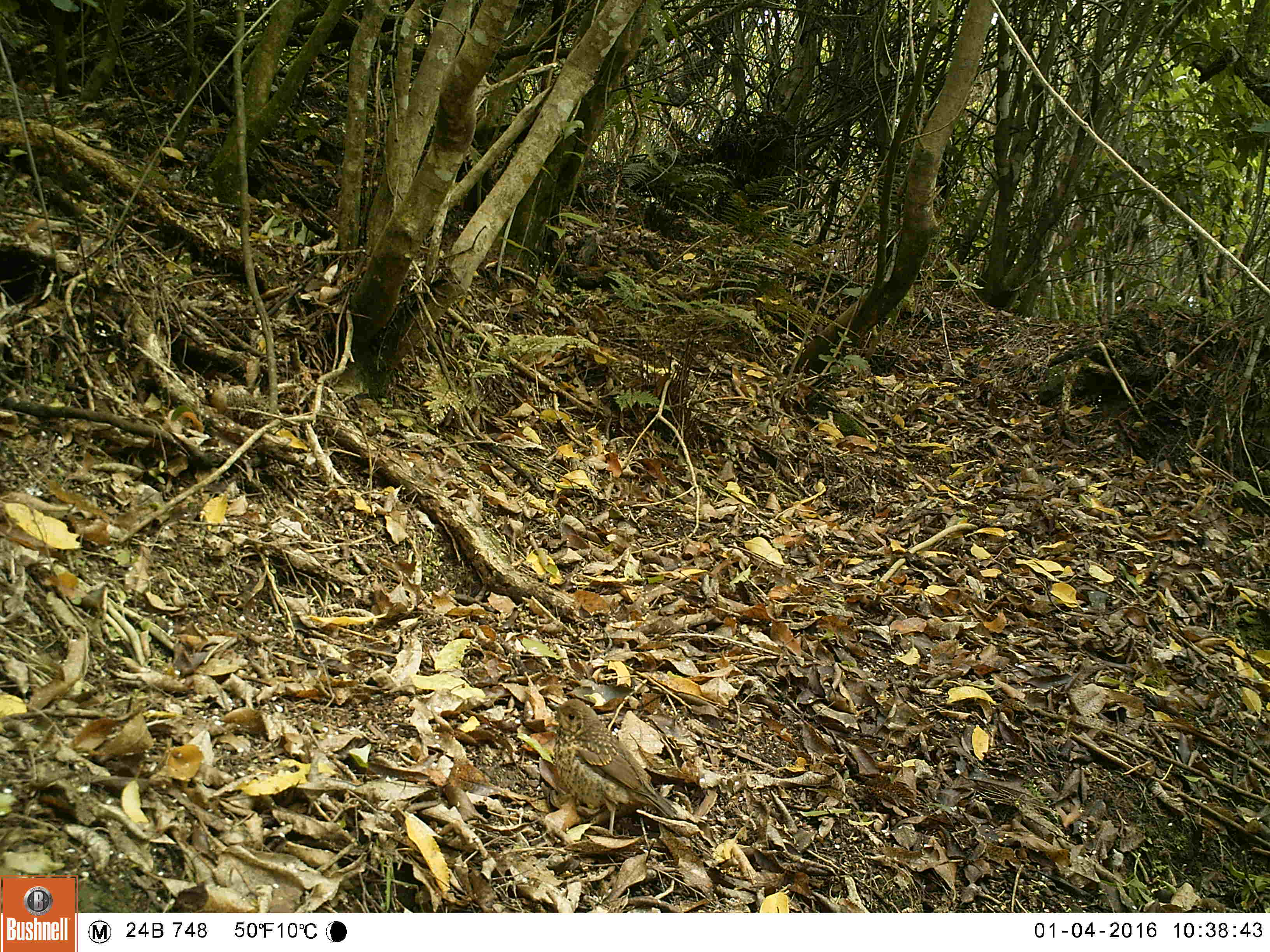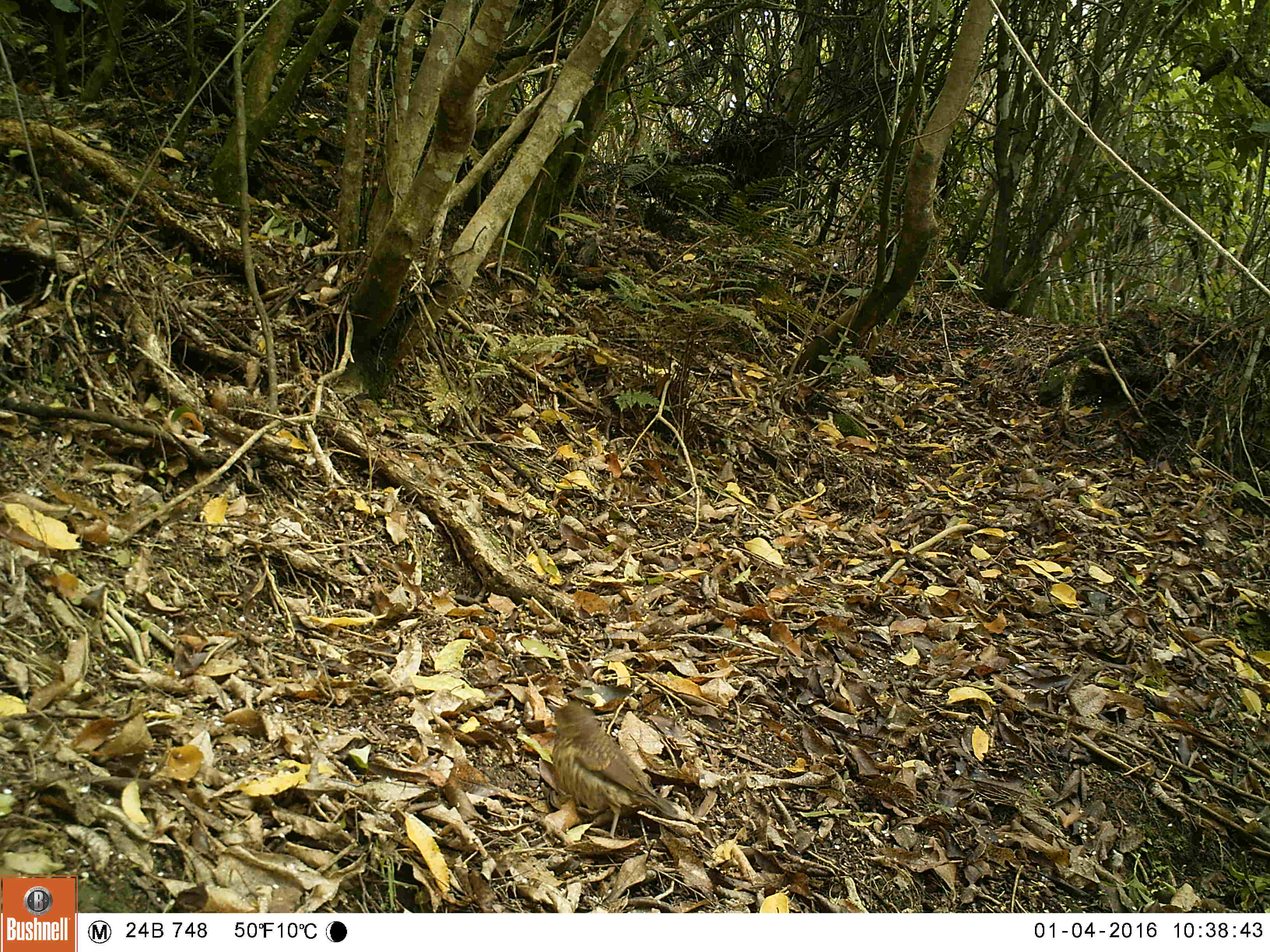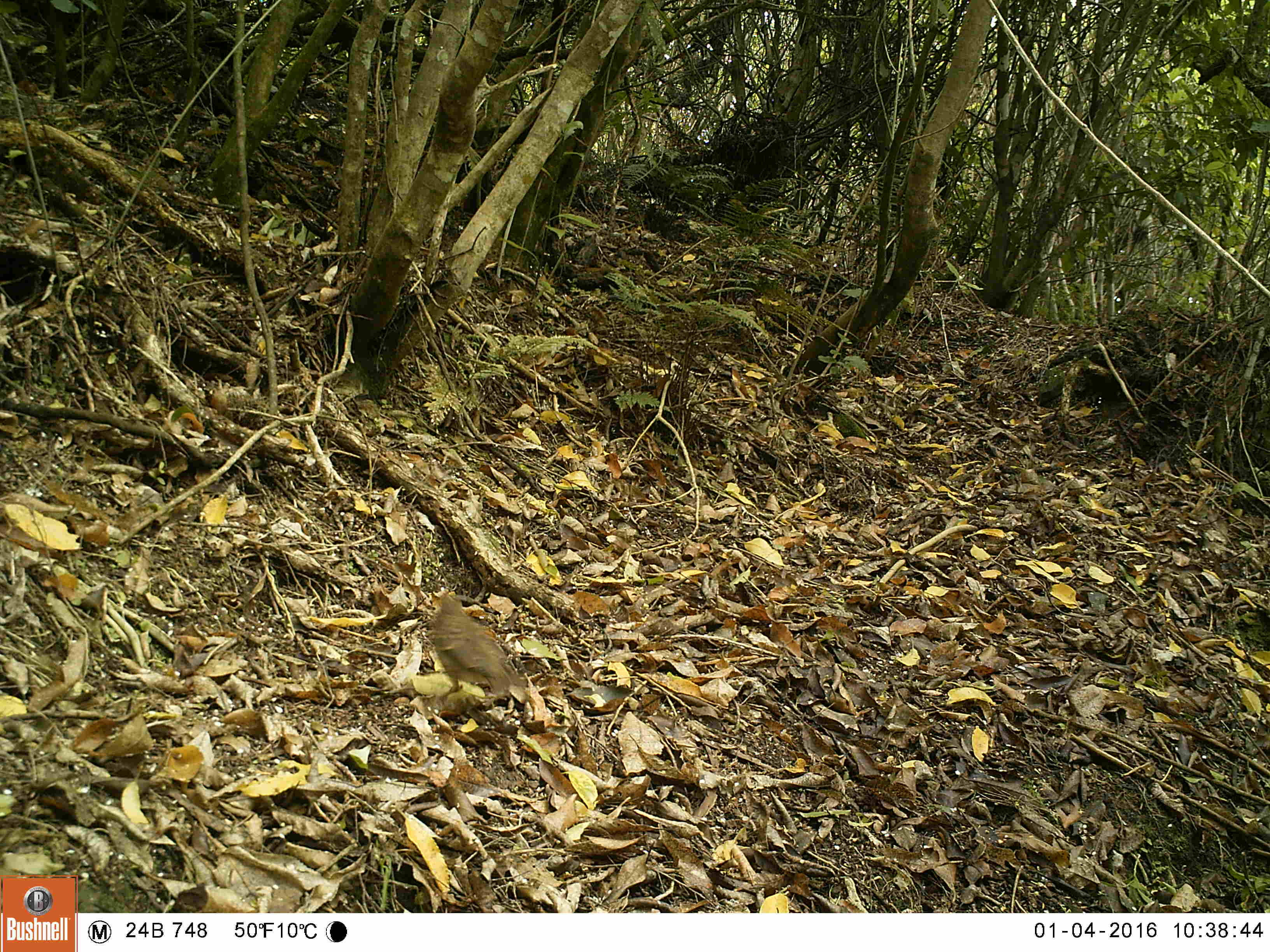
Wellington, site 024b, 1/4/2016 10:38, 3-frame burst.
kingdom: Animalia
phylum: Chordata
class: Aves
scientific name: Aves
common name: bird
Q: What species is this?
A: Bird (Aves).